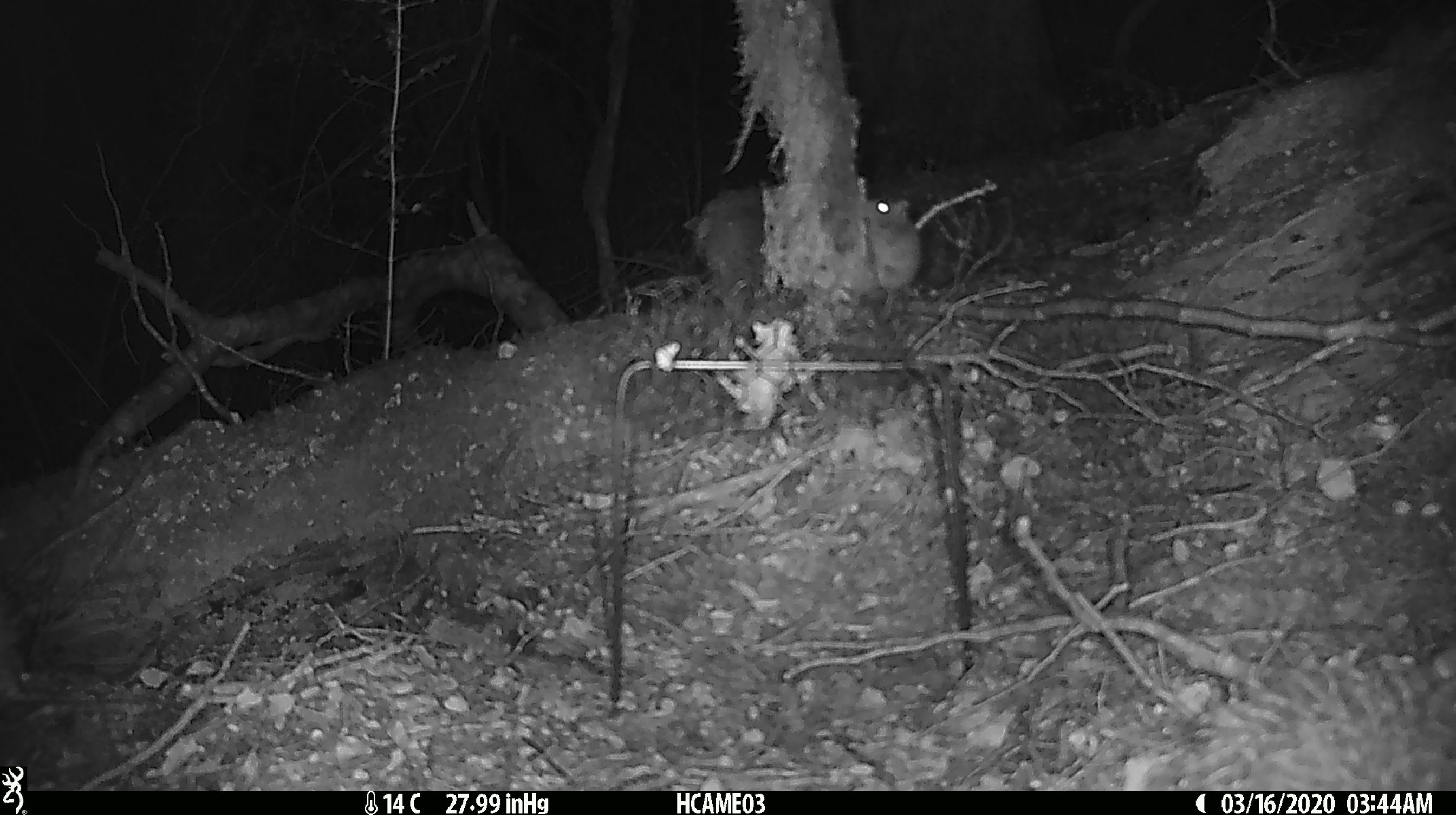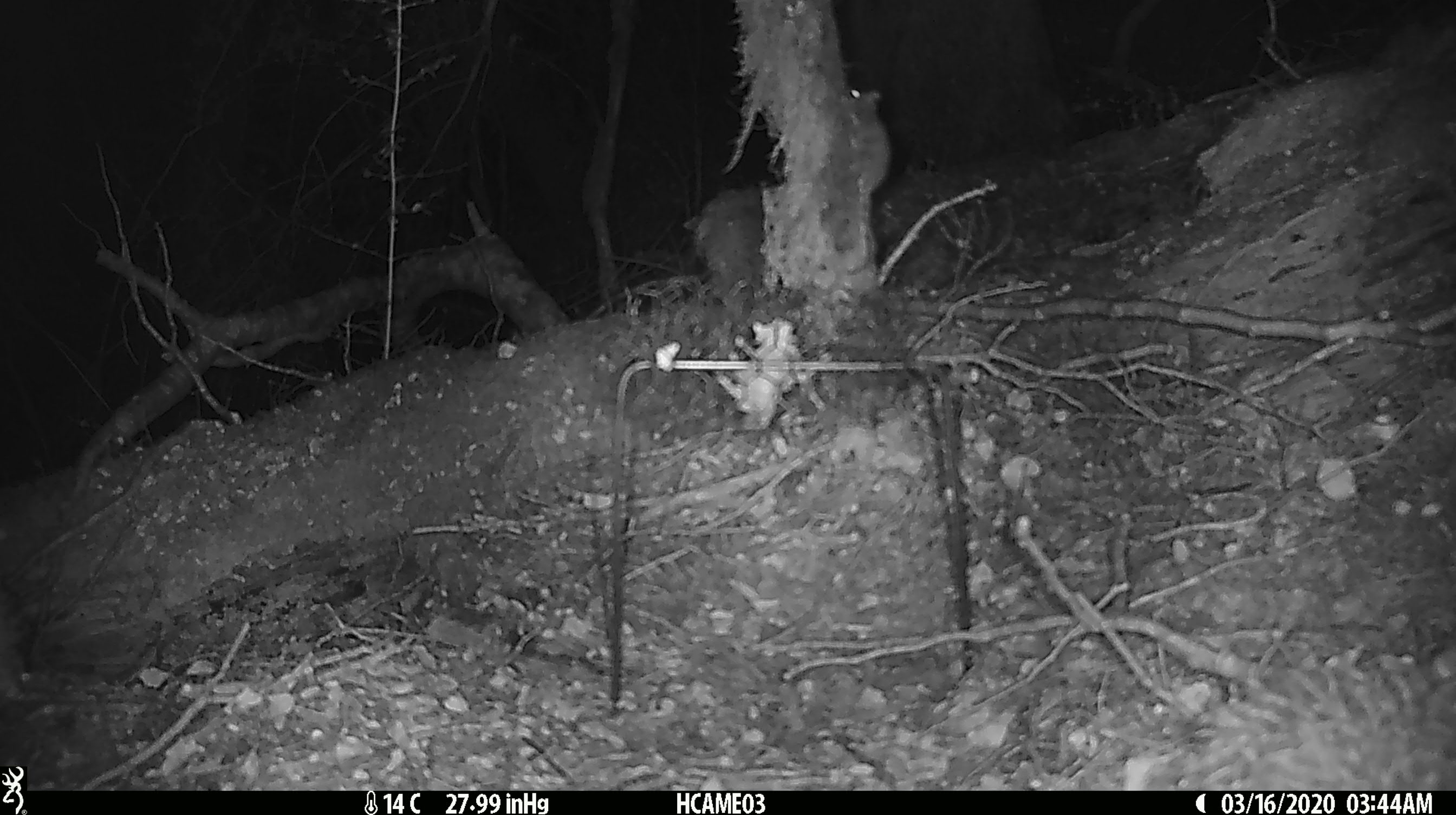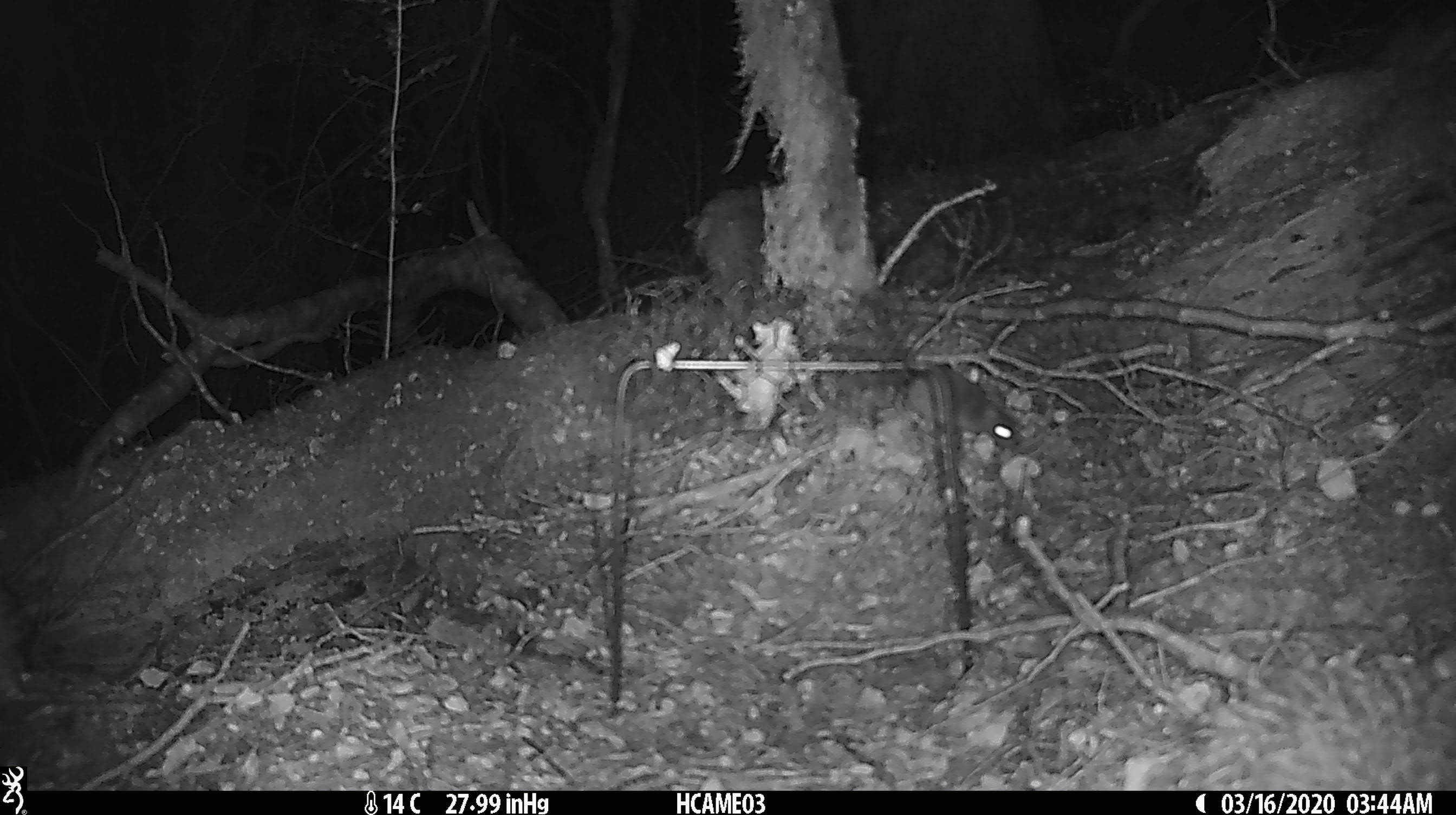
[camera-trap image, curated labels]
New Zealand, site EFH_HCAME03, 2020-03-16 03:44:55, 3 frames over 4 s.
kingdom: Animalia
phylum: Chordata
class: Mammalia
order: Rodentia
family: Muridae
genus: Mus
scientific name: Mus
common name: mouse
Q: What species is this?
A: Mouse (Mus).